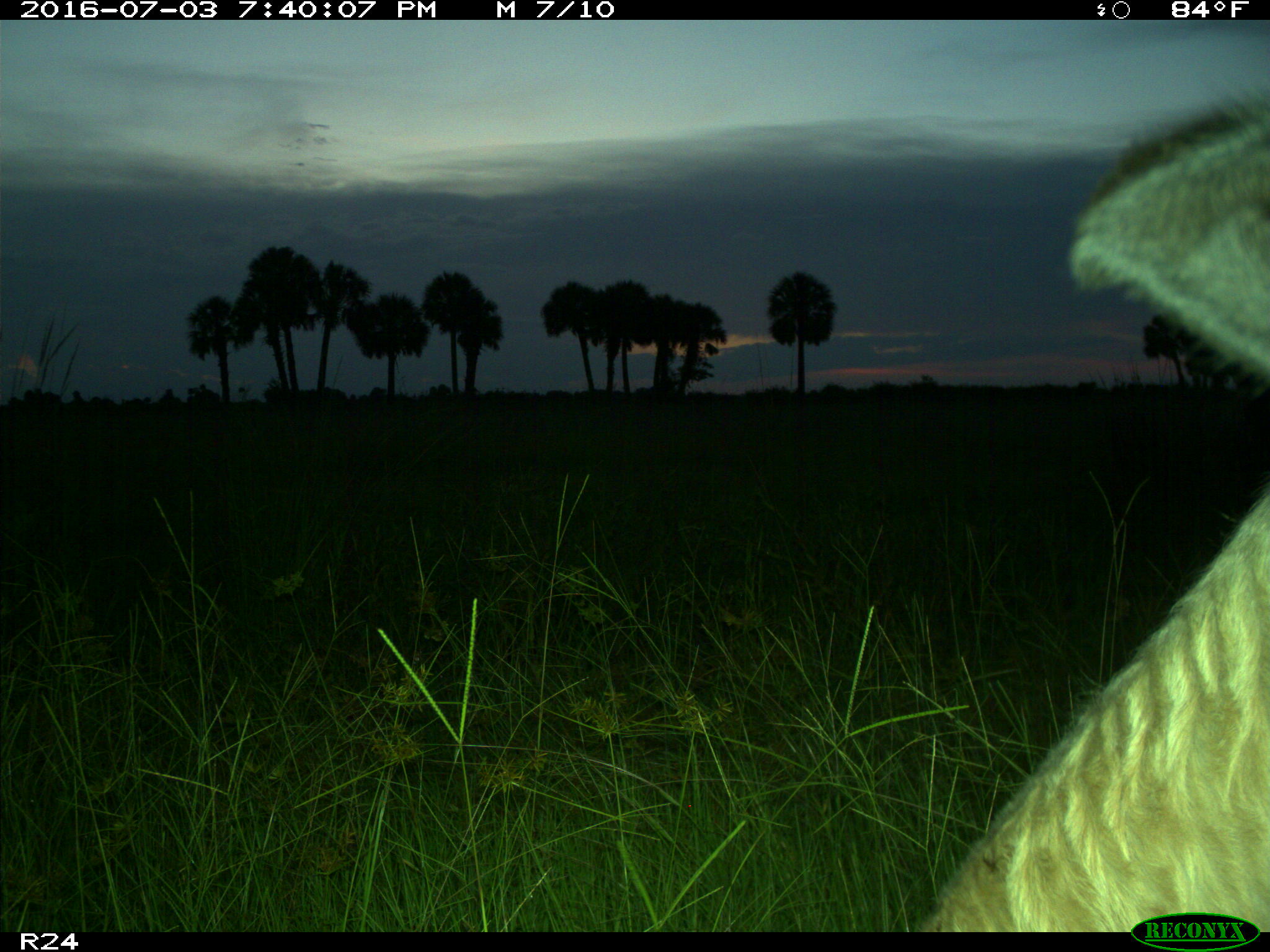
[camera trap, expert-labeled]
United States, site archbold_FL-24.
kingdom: Animalia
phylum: Chordata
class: Mammalia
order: Artiodactyla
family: Bovidae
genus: Bos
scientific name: Bos taurus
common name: domestic cow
Bos taurus (domestic cow).